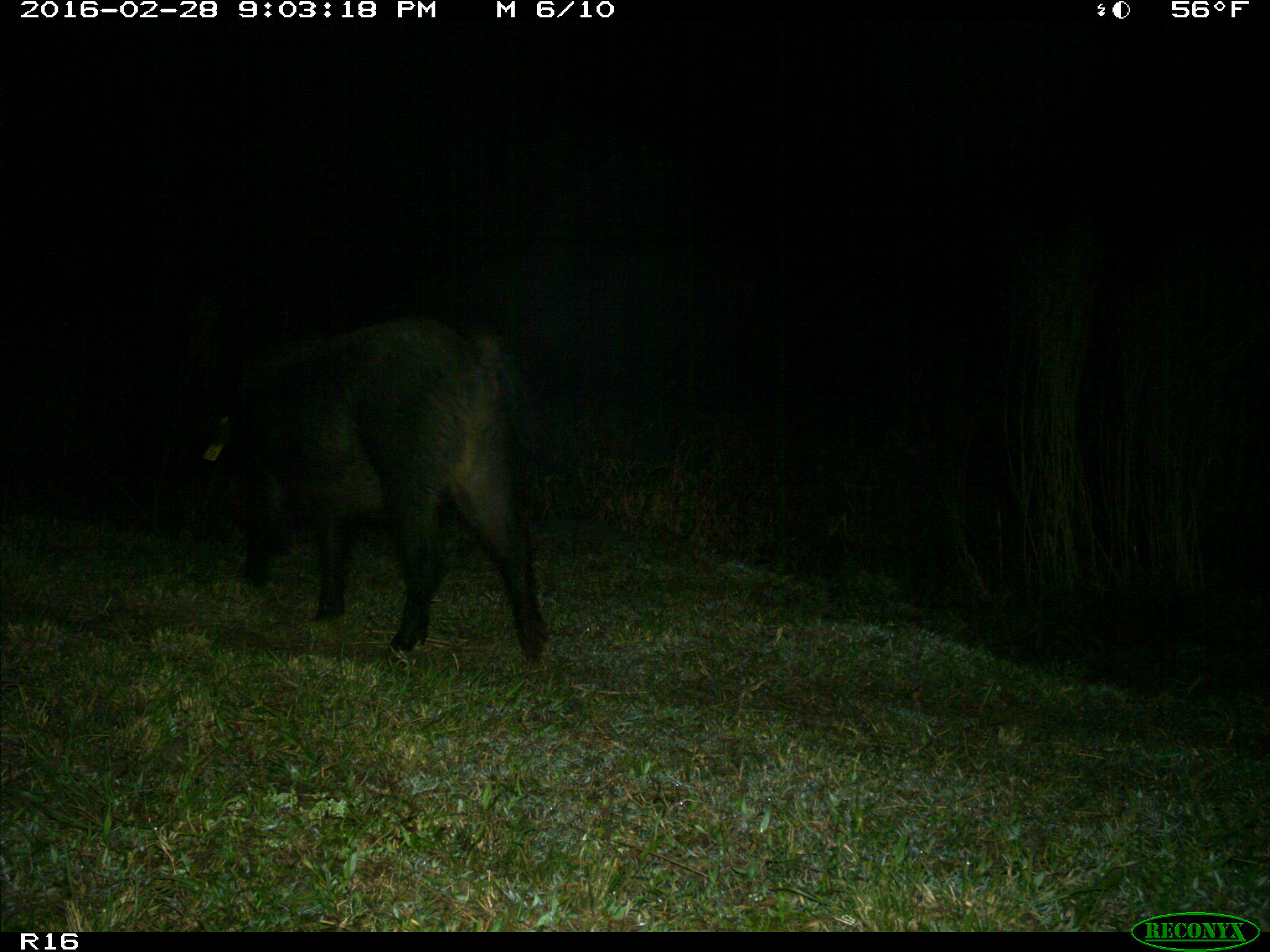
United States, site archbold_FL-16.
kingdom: Animalia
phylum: Chordata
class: Mammalia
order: Artiodactyla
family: Suidae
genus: Sus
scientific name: Sus scrofa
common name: wild boar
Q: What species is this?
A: Sus scrofa (wild boar).